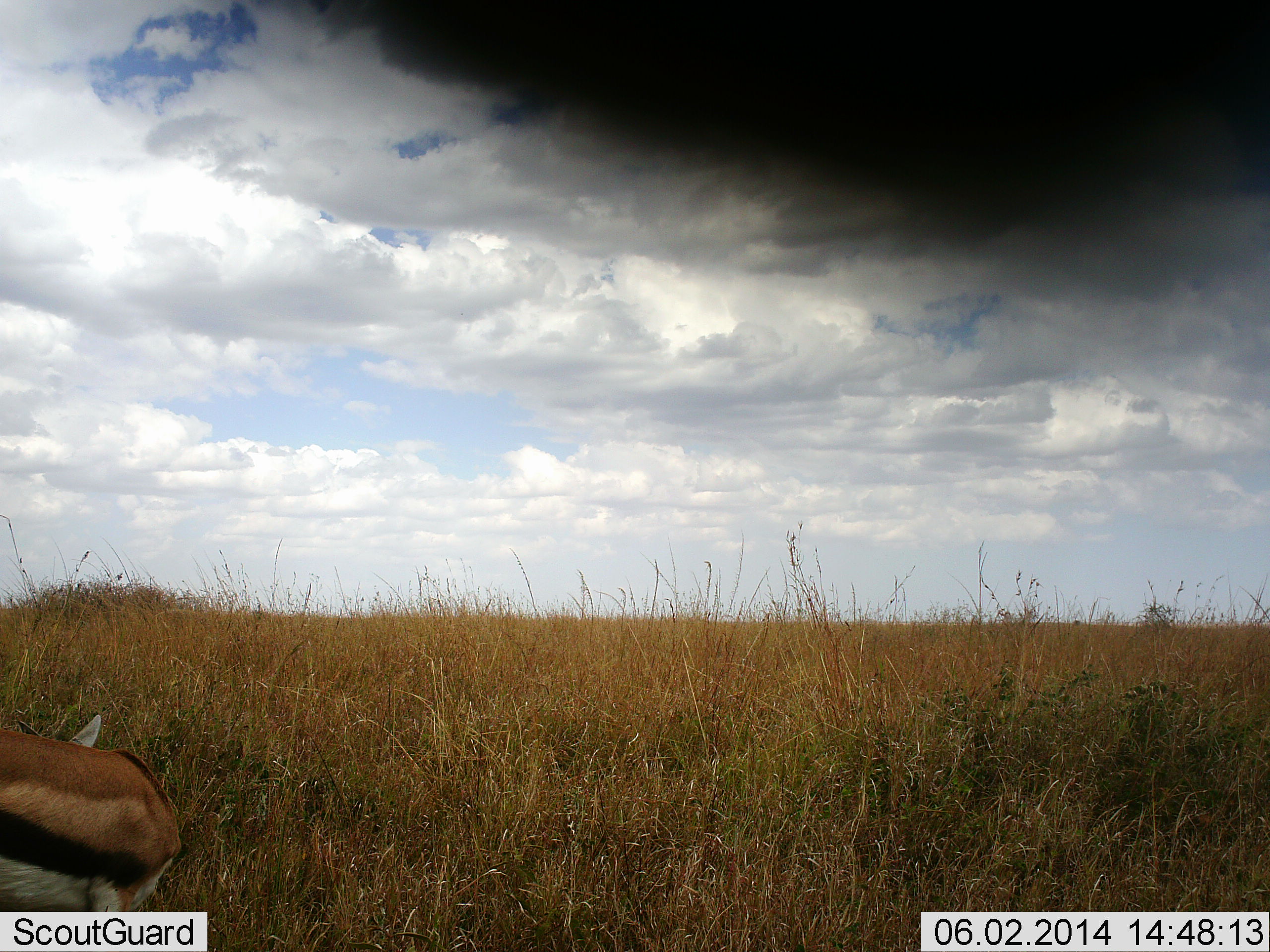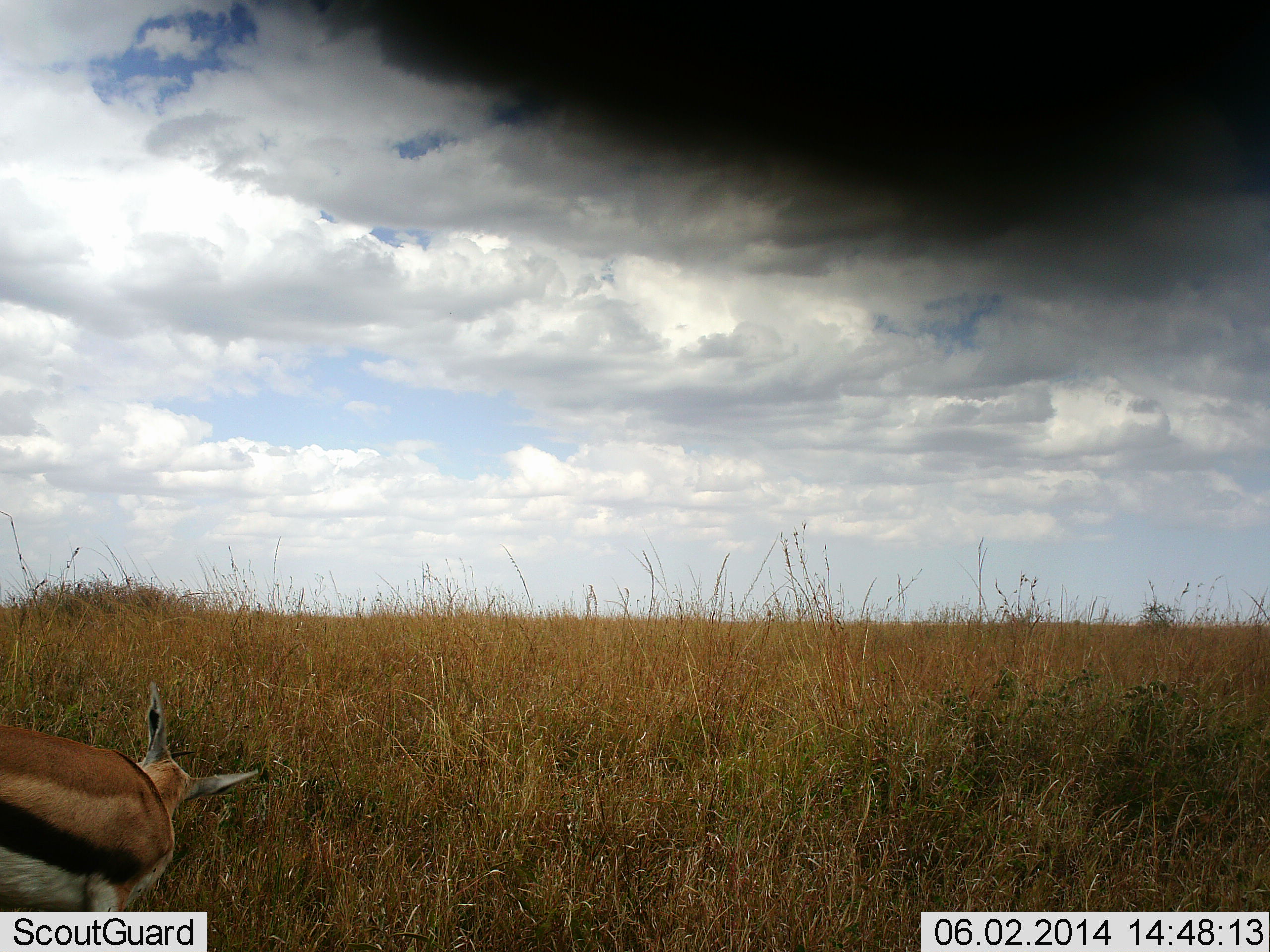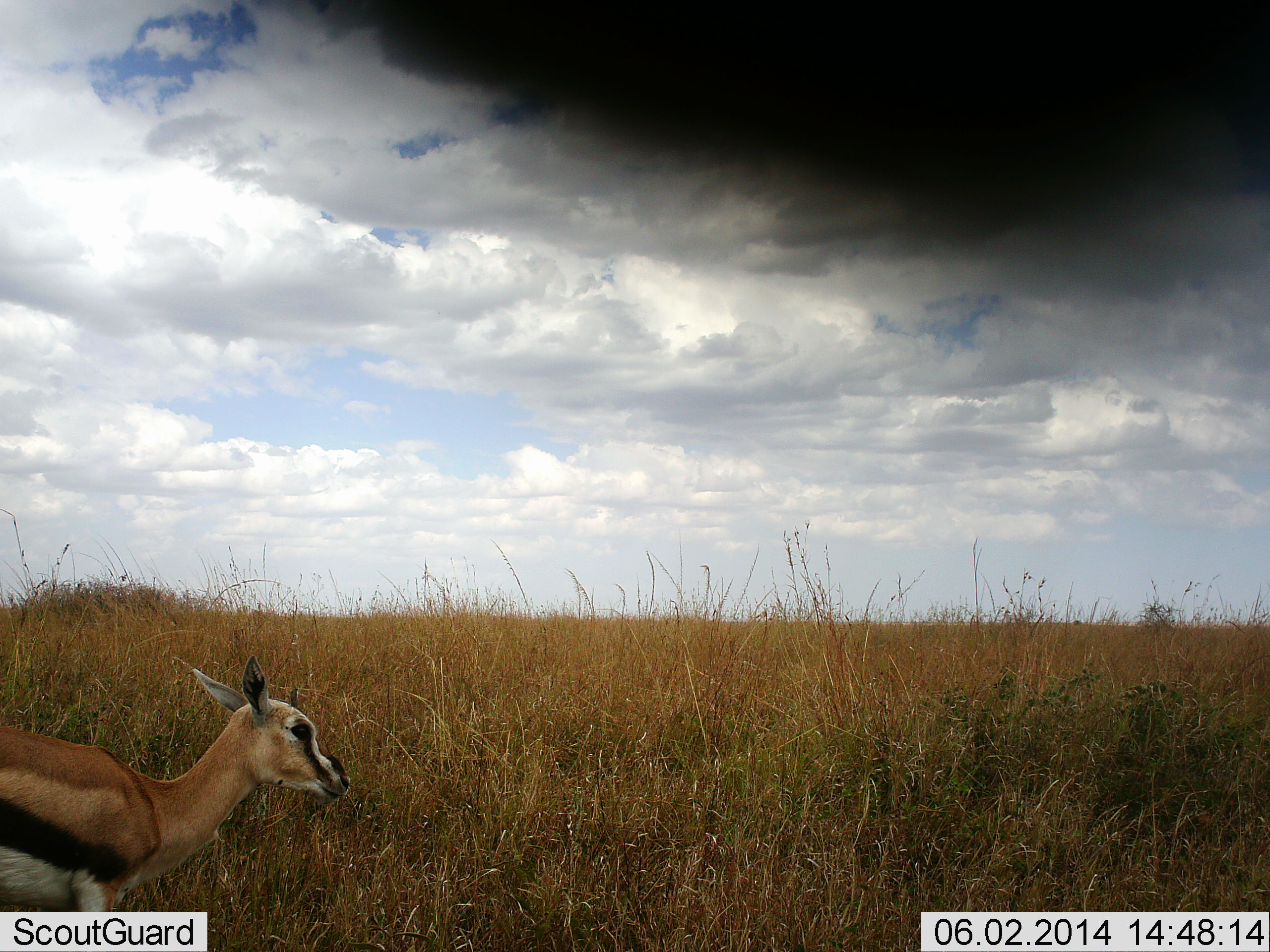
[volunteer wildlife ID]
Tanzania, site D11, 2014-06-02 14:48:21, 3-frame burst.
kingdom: Animalia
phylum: Chordata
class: Mammalia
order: Artiodactyla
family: Bovidae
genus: Eudorcas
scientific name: Eudorcas thomsonii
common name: thomson's gazelle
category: gazellethomsons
Gazellethomsons (thomson's gazelle) (Eudorcas thomsonii), count 1. Behavior (volunteer vote fractions): standing 90%, resting 0%, moving 10%, interacting 0%. Young present (vote fraction): 10%. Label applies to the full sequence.